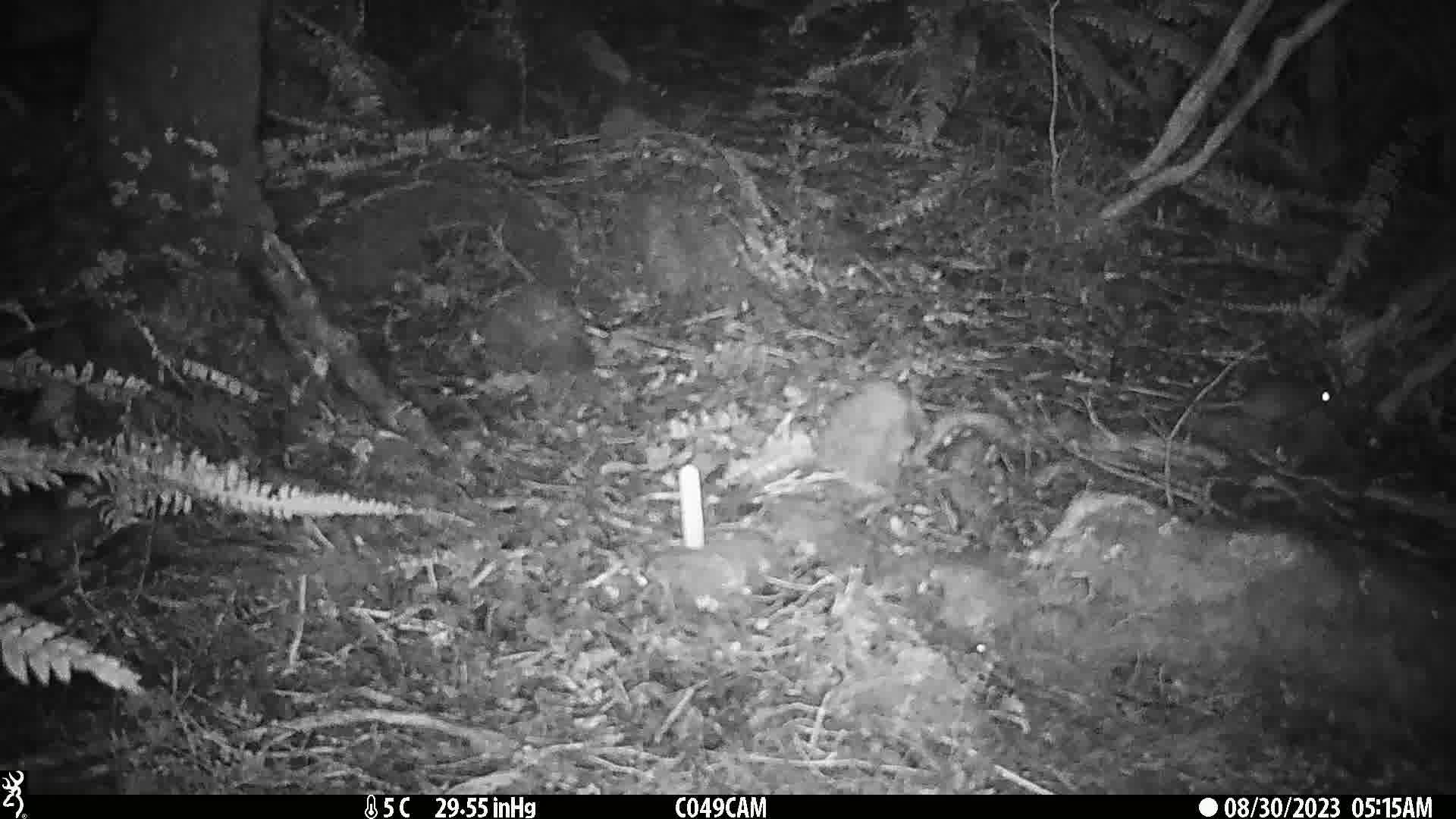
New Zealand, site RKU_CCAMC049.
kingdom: Animalia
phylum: Chordata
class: Mammalia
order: Rodentia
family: Muridae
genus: Rattus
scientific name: Rattus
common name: rat